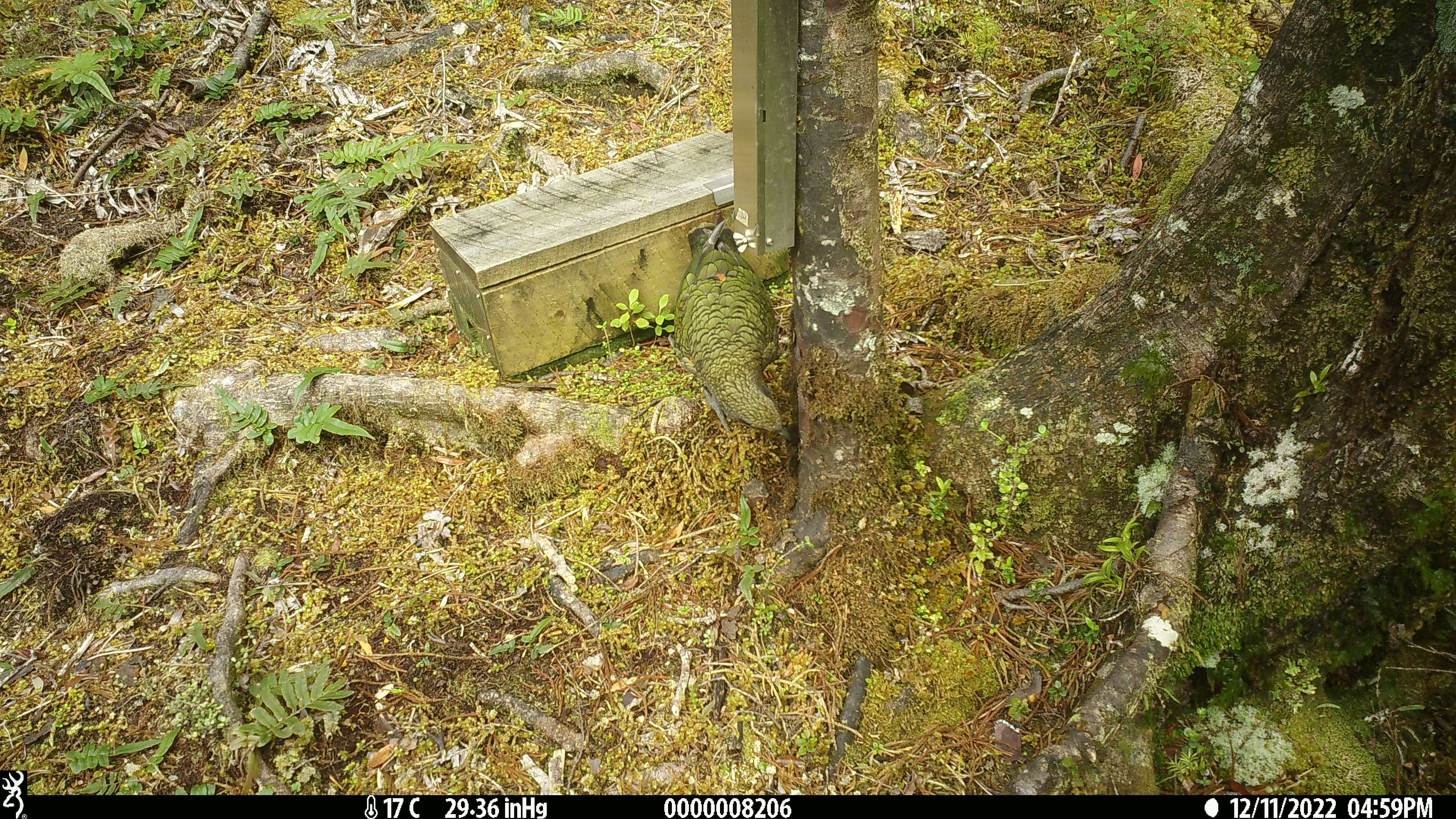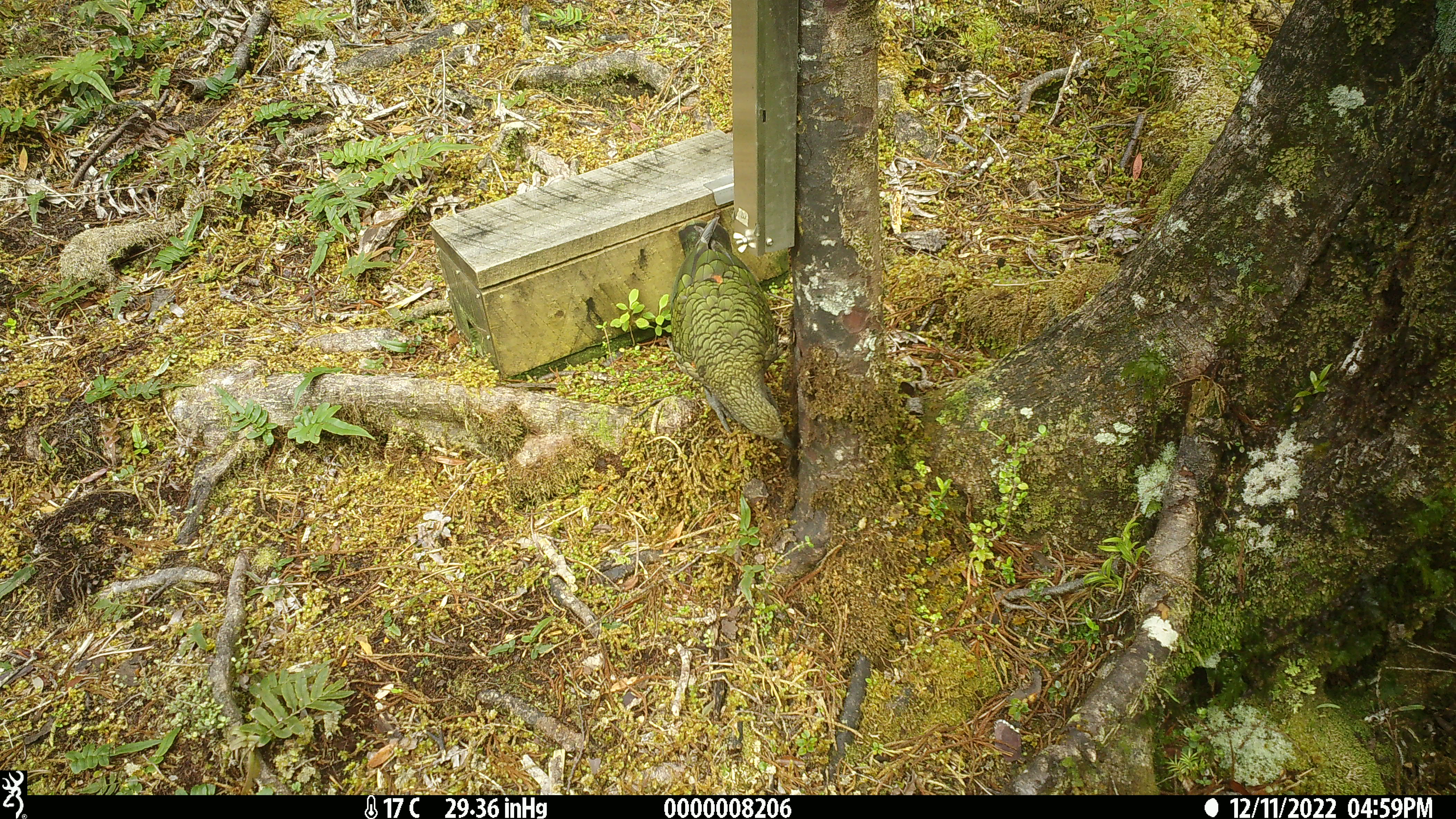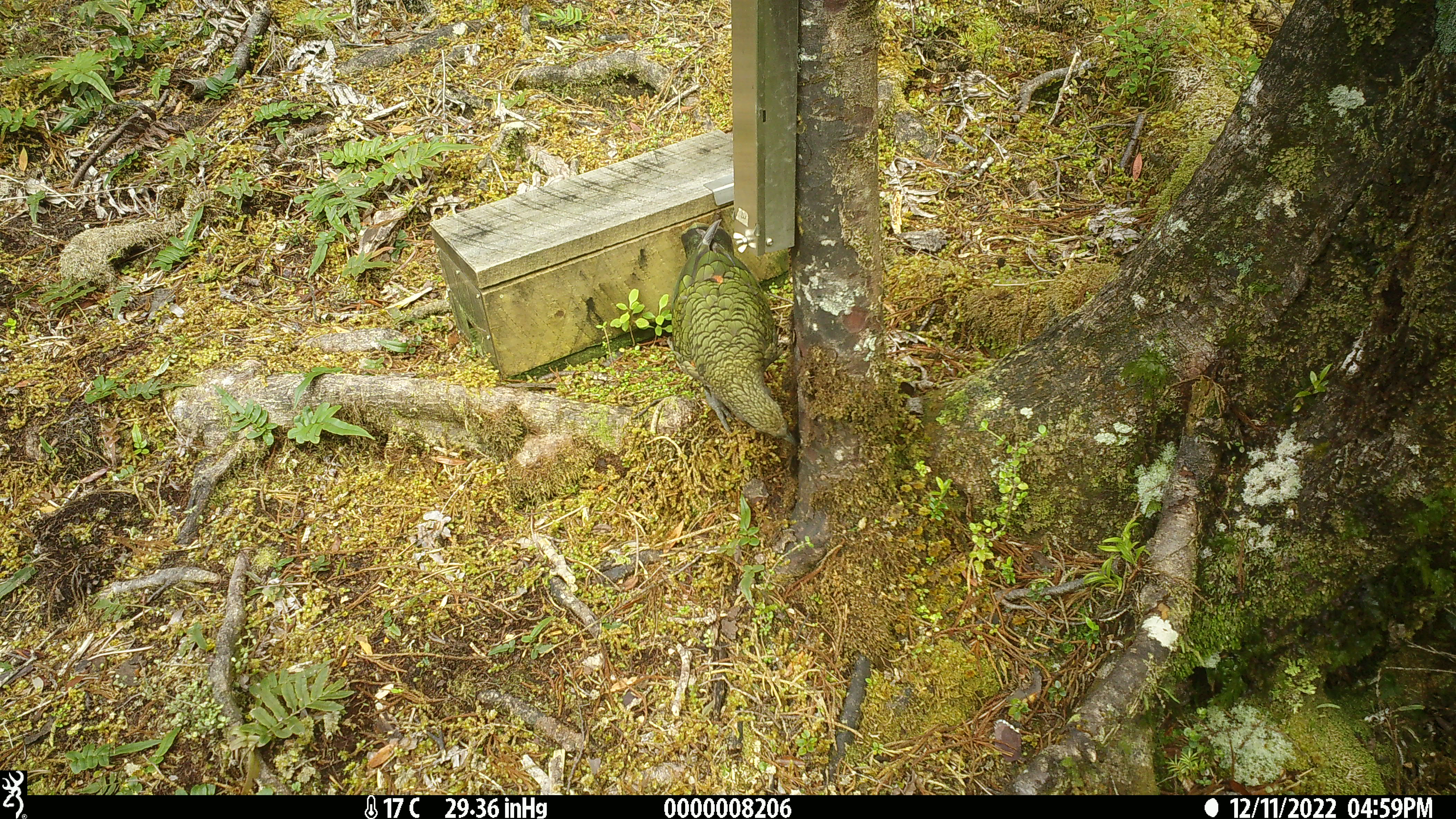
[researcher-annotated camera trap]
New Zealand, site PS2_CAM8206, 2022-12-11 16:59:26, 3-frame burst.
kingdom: Animalia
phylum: Chordata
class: Aves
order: Psittaciformes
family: Strigopidae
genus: Nestor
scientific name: Nestor notabilis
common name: kea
Kea (Nestor notabilis).